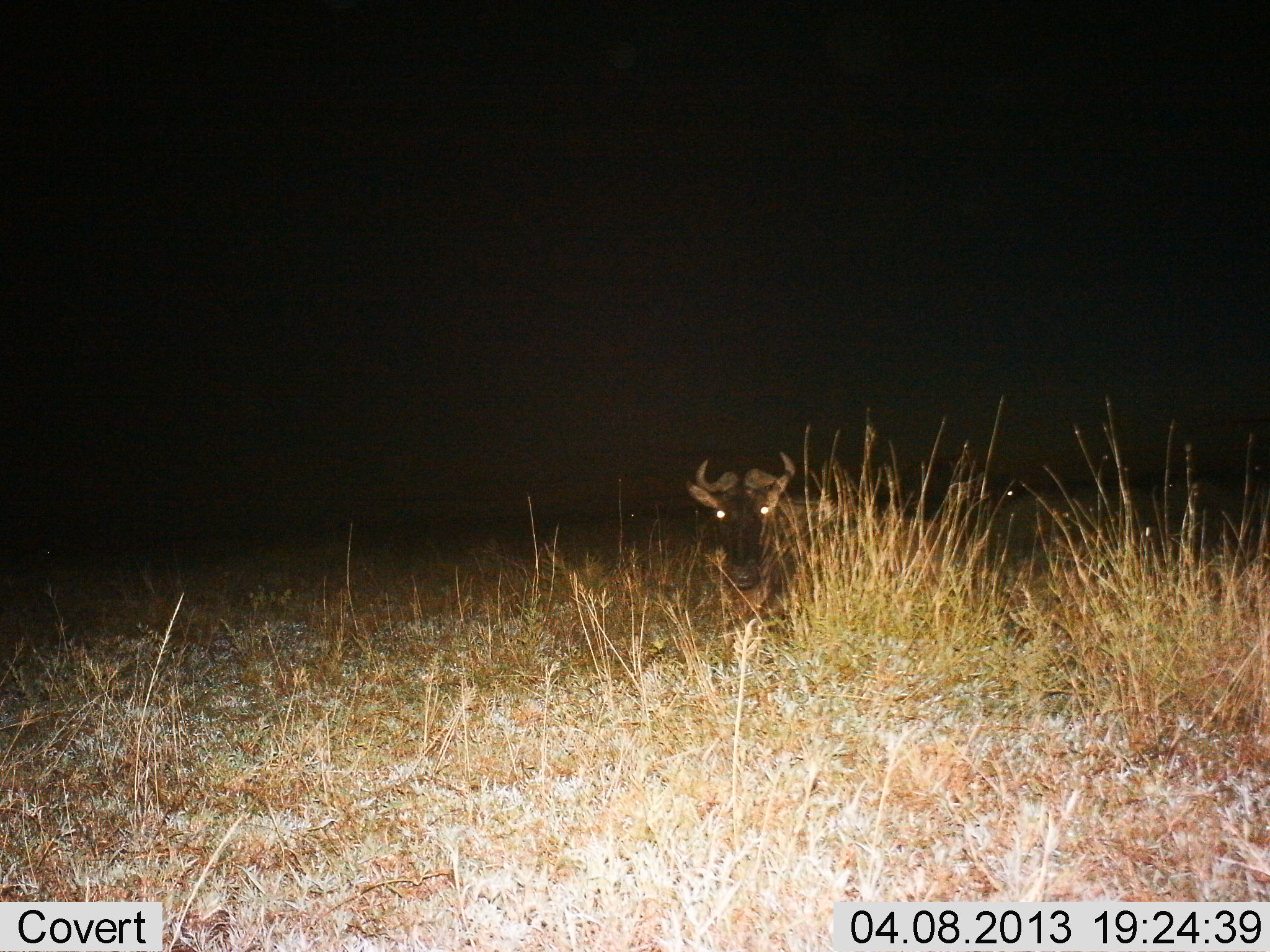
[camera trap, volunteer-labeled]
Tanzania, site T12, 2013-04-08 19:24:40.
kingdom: Animalia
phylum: Chordata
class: Mammalia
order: Artiodactyla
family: Bovidae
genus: Connochaetes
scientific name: Connochaetes taurinus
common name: blue wildebeest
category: wildebeest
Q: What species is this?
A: Wildebeest (blue wildebeest) (Connochaetes taurinus).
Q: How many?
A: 1.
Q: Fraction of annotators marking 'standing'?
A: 5%.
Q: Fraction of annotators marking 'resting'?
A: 95%.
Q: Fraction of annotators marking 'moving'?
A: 0%.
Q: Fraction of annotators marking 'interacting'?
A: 0%.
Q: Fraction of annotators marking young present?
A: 0%.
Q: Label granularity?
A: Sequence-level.